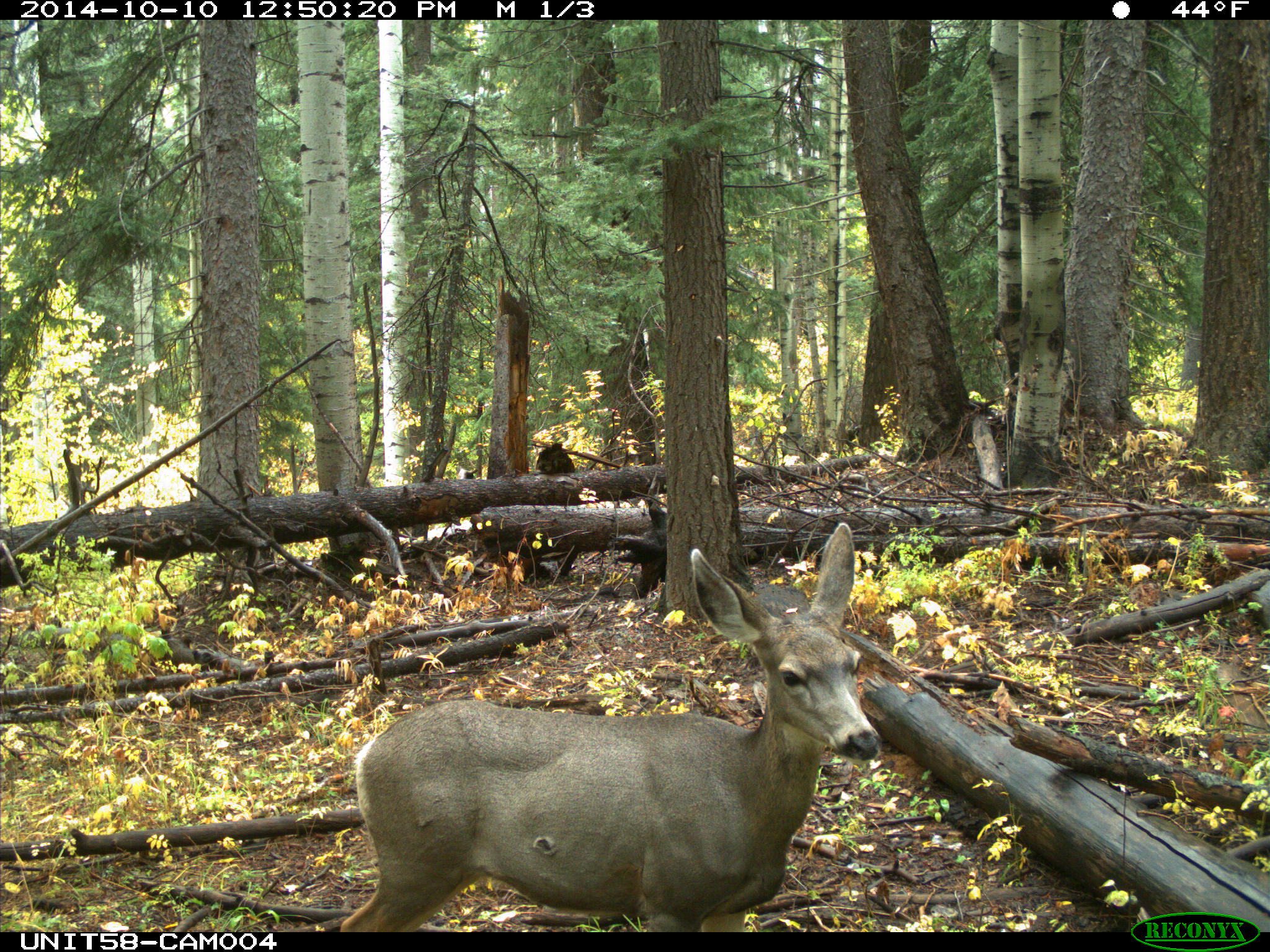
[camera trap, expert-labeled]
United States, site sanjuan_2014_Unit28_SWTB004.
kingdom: Animalia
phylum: Chordata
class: Mammalia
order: Artiodactyla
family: Cervidae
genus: Odocoileus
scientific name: Odocoileus hemionus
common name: mule deer